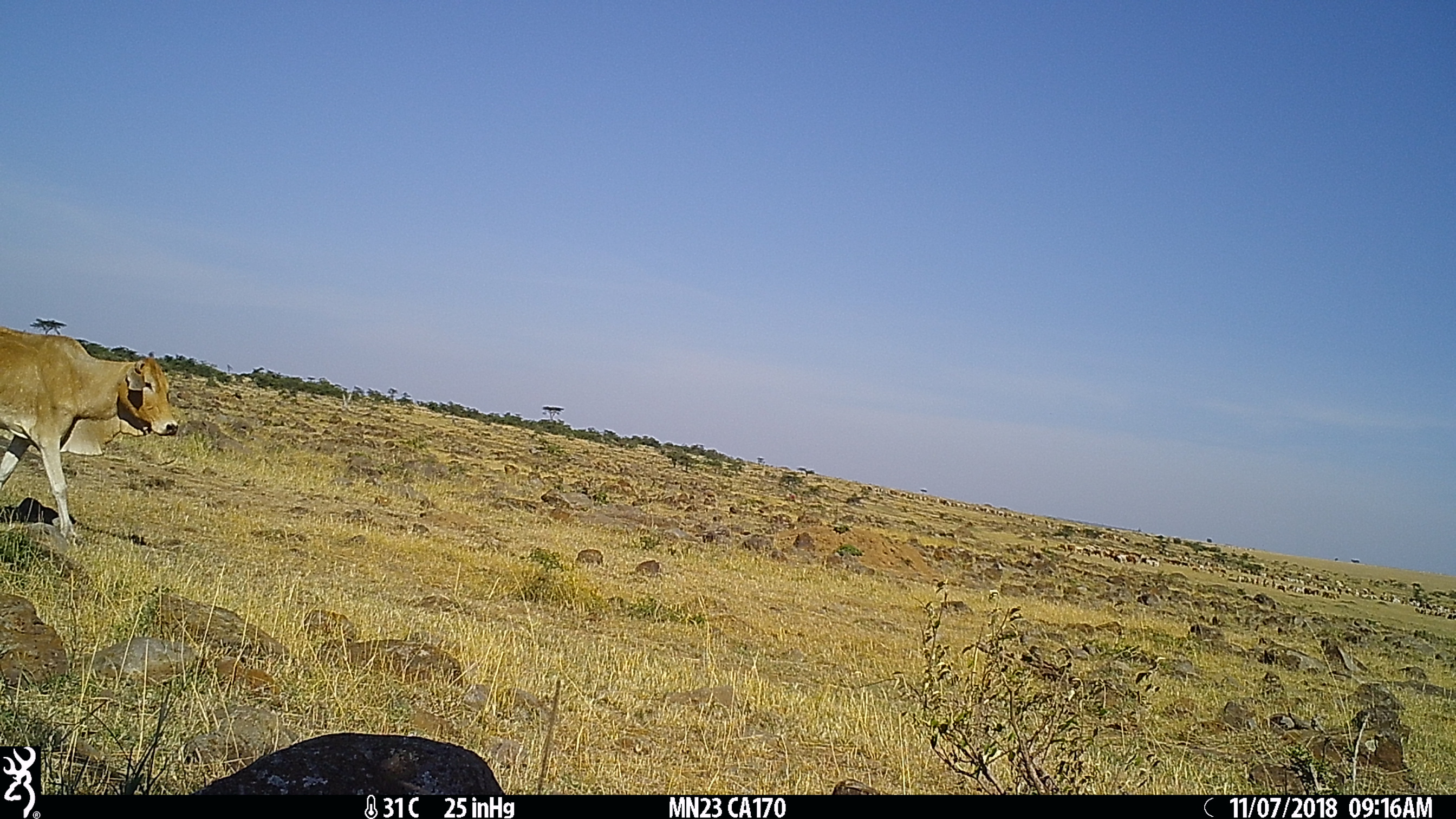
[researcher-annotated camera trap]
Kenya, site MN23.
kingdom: Animalia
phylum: Chordata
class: Mammalia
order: Artiodactyla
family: Bovidae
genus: Bos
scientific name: Bos taurus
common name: cattle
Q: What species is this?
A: Cattle (Bos taurus).